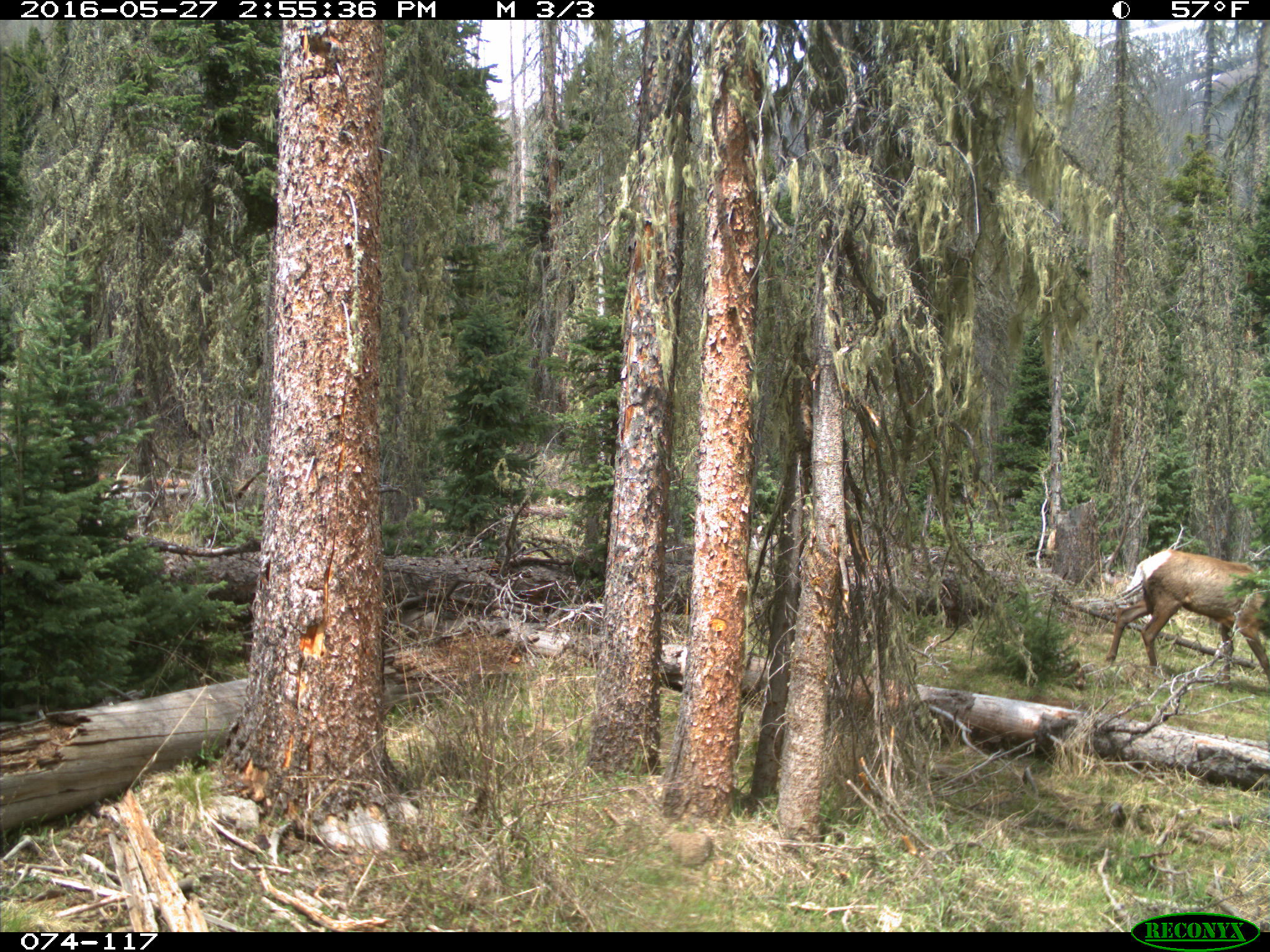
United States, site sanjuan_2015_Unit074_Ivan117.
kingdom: Animalia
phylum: Chordata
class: Mammalia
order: Artiodactyla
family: Cervidae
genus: Cervus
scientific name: Cervus elaphus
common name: red deer